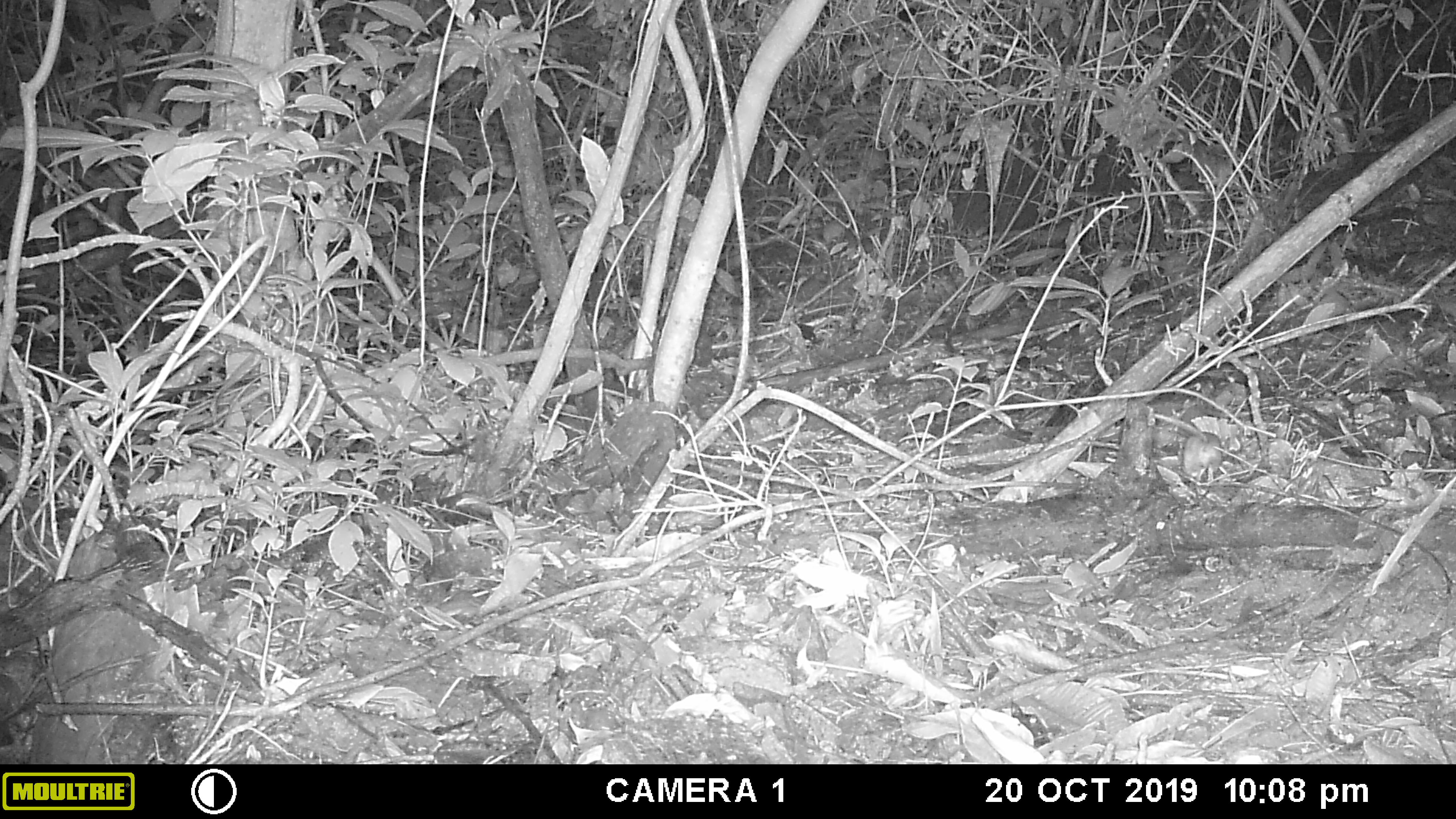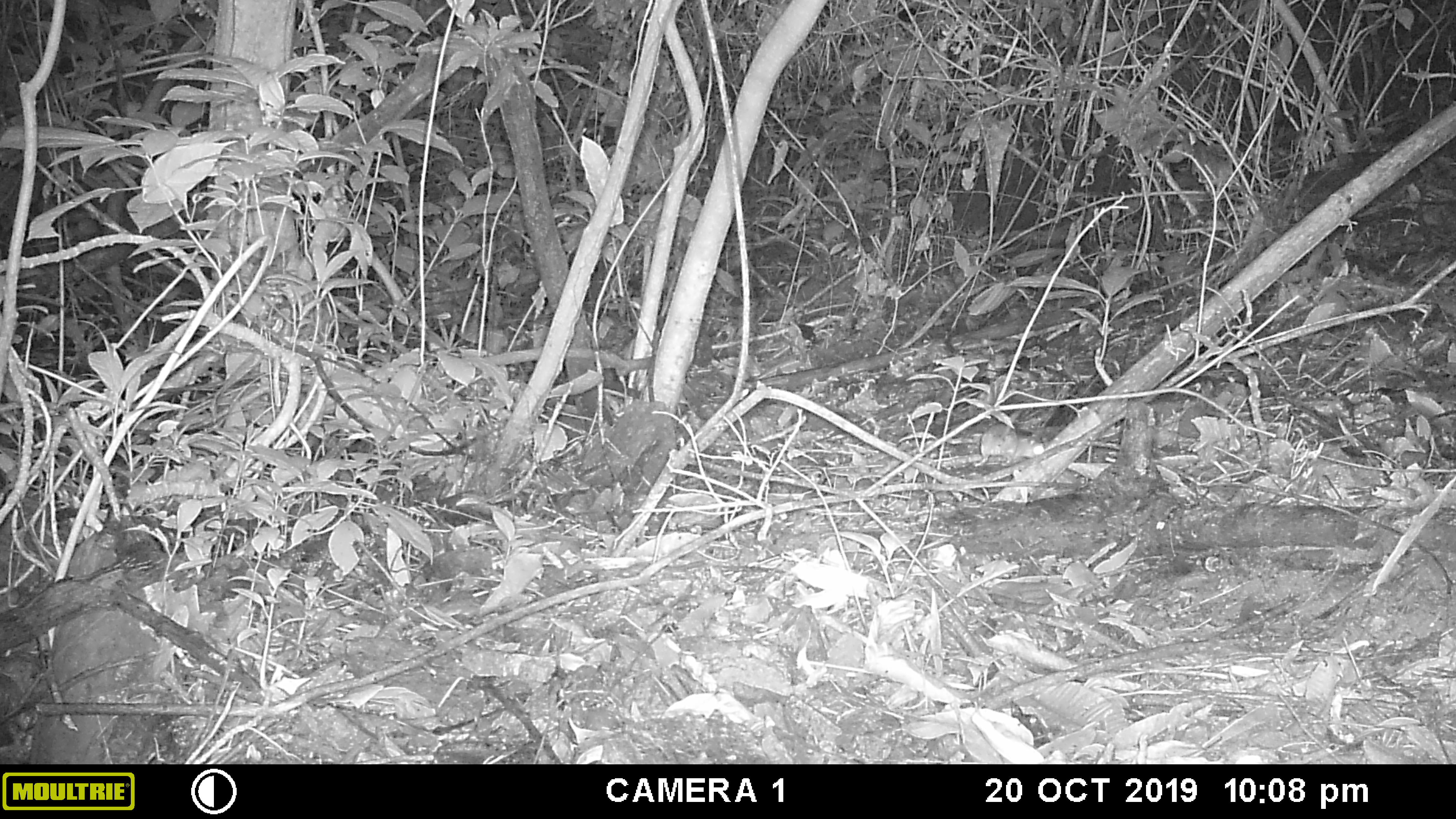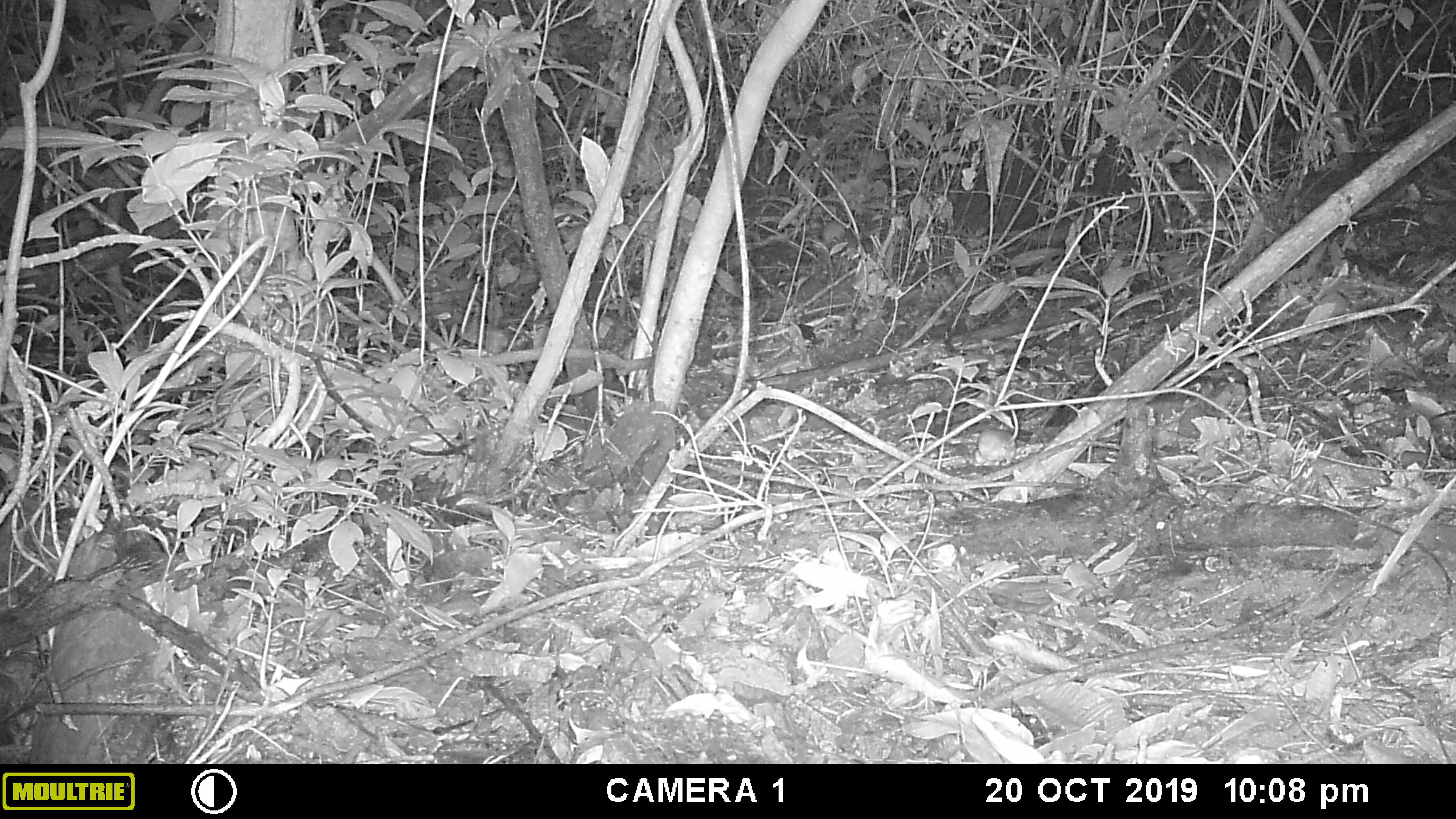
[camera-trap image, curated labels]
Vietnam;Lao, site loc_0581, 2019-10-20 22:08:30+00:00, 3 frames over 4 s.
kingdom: Animalia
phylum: Chordata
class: Mammalia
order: Rodentia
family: Muridae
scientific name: Muridae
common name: old-world mice and rats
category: unidentified murid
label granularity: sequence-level